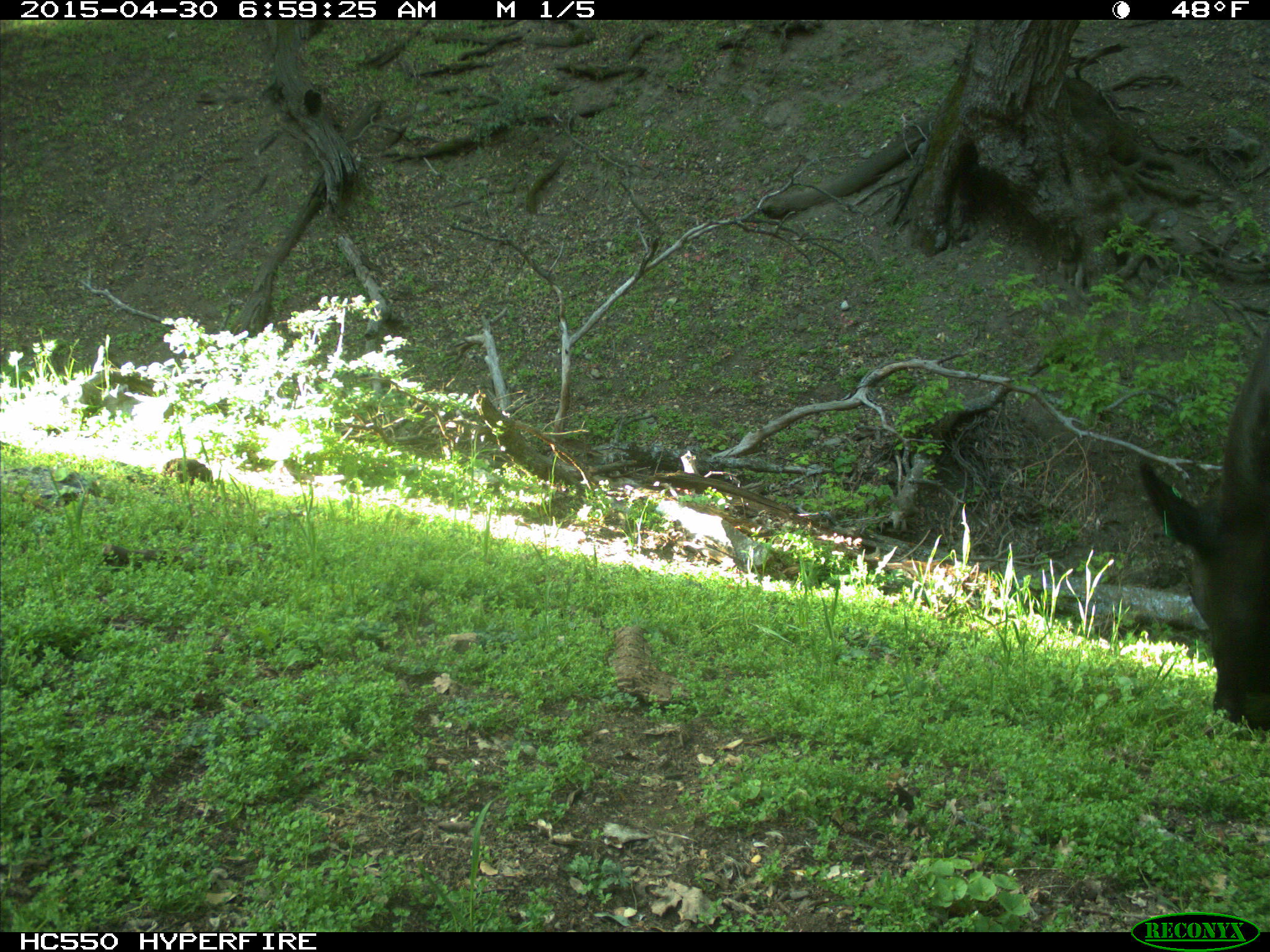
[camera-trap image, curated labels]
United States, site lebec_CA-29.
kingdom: Animalia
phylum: Chordata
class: Mammalia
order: Artiodactyla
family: Bovidae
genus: Bos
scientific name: Bos taurus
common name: domestic cow